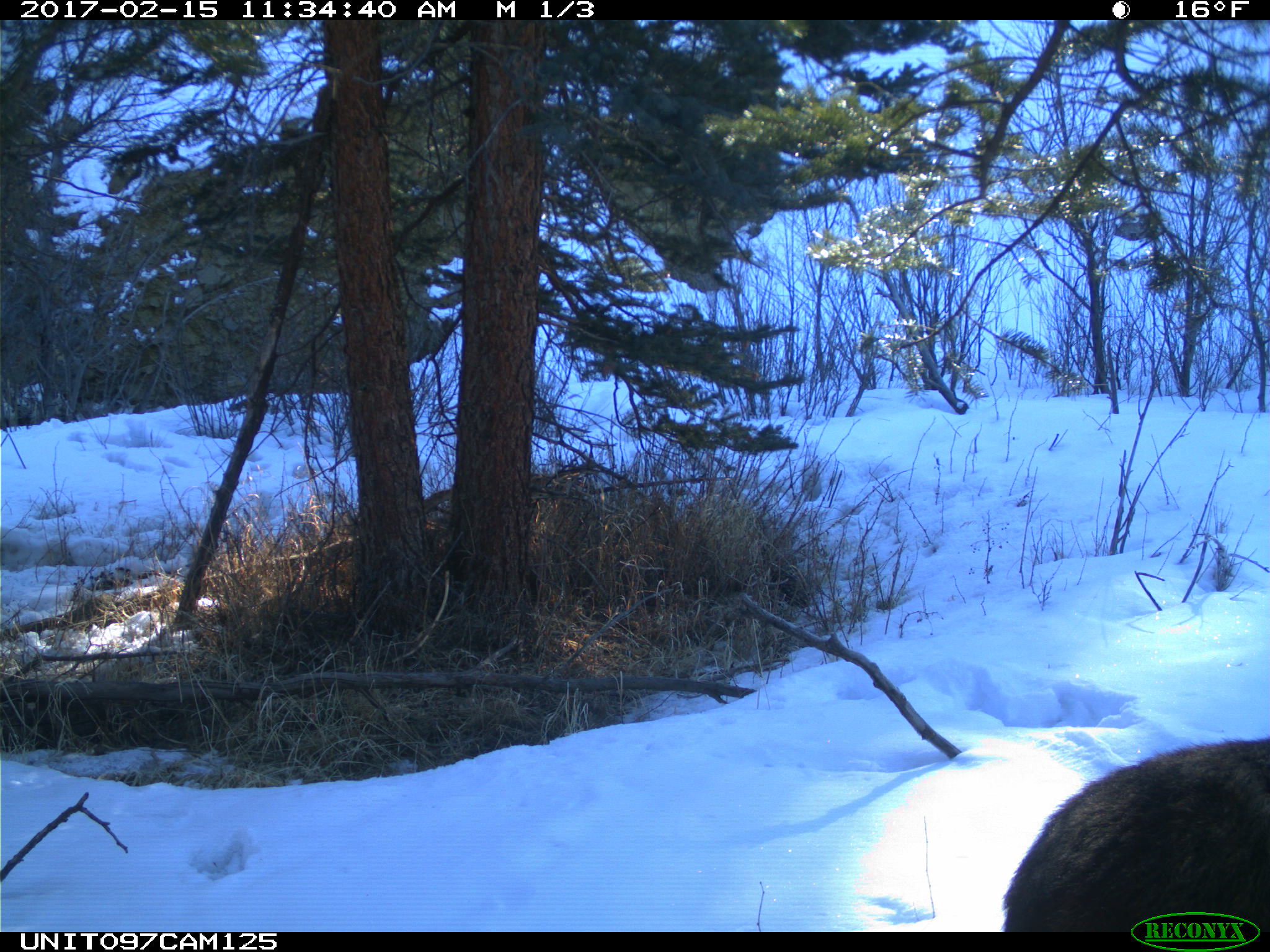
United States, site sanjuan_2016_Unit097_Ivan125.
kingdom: Animalia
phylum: Chordata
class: Mammalia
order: Artiodactyla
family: Cervidae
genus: Alces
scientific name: Alces alces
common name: moose